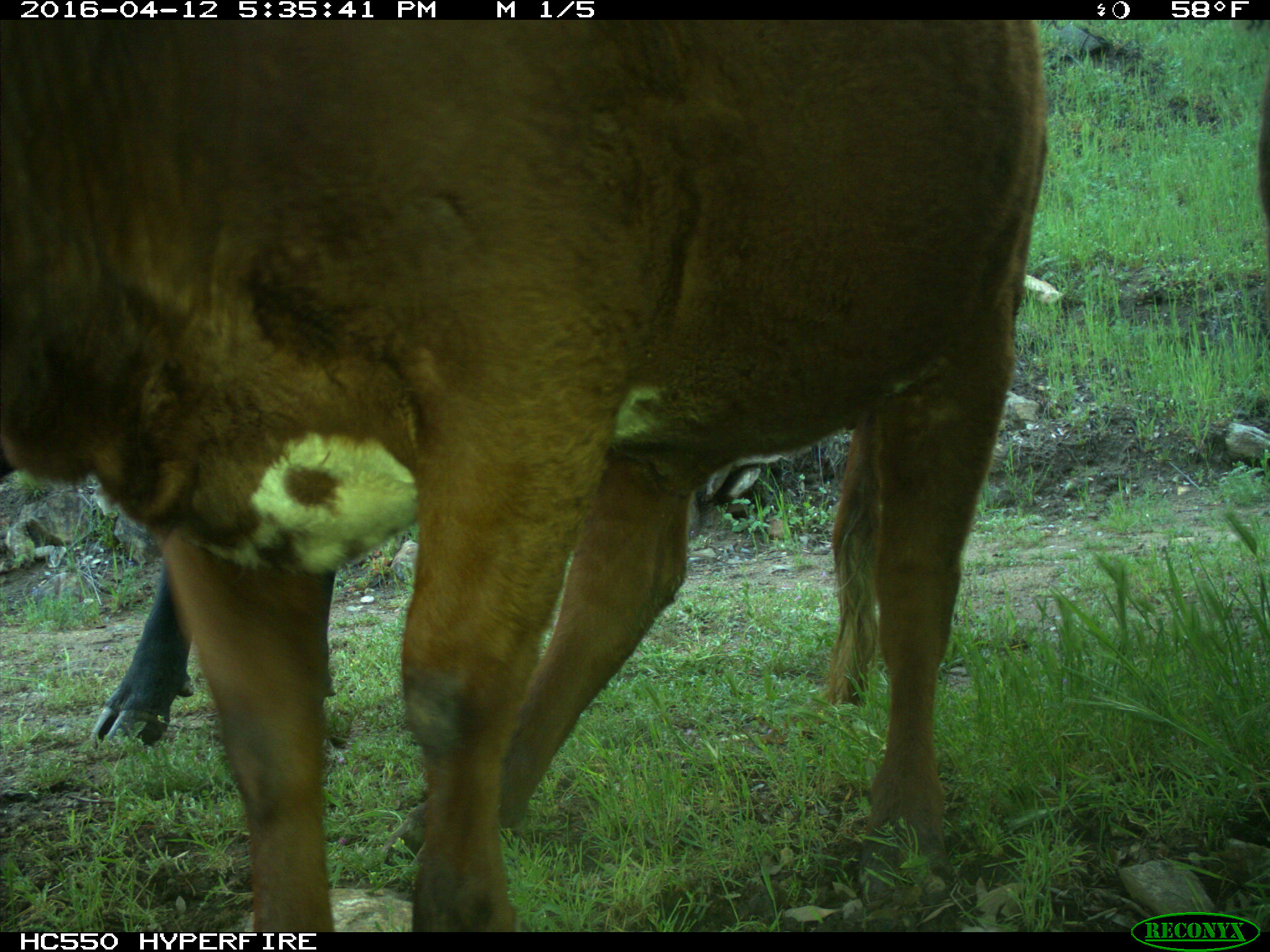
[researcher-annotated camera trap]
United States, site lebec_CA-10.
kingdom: Animalia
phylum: Chordata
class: Mammalia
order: Artiodactyla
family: Bovidae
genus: Bos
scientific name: Bos taurus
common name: domestic cow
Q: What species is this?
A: Bos taurus (domestic cow).